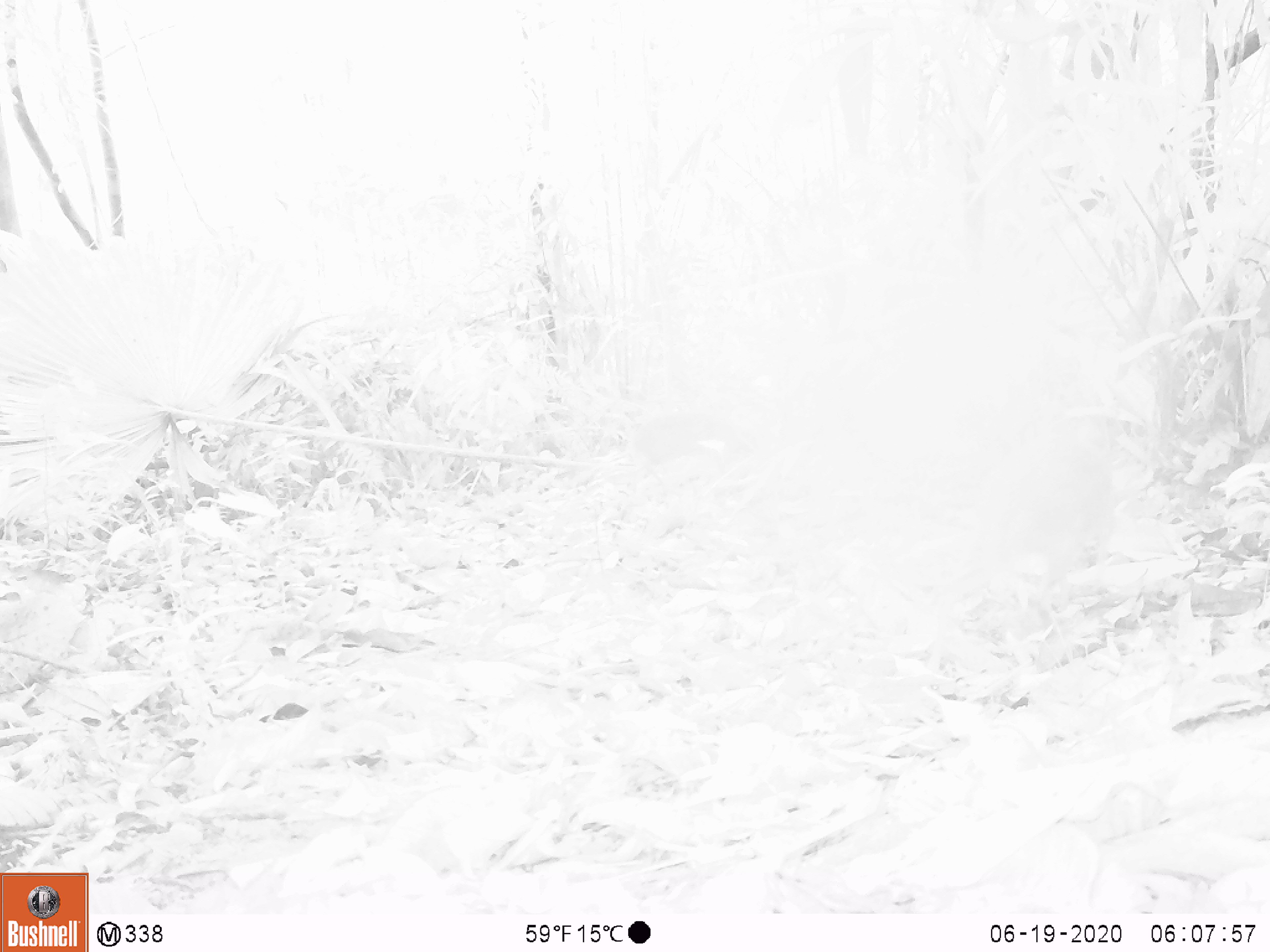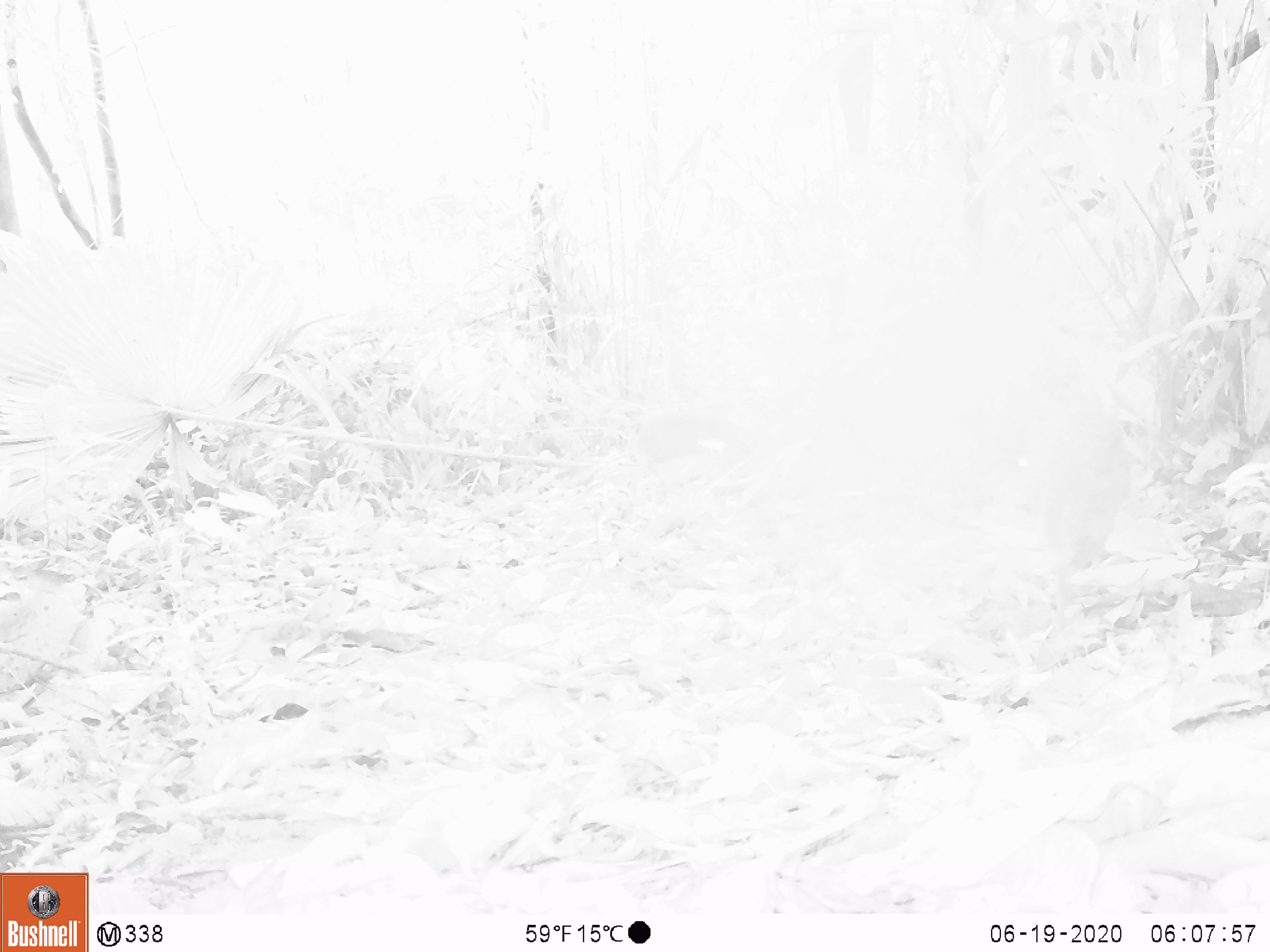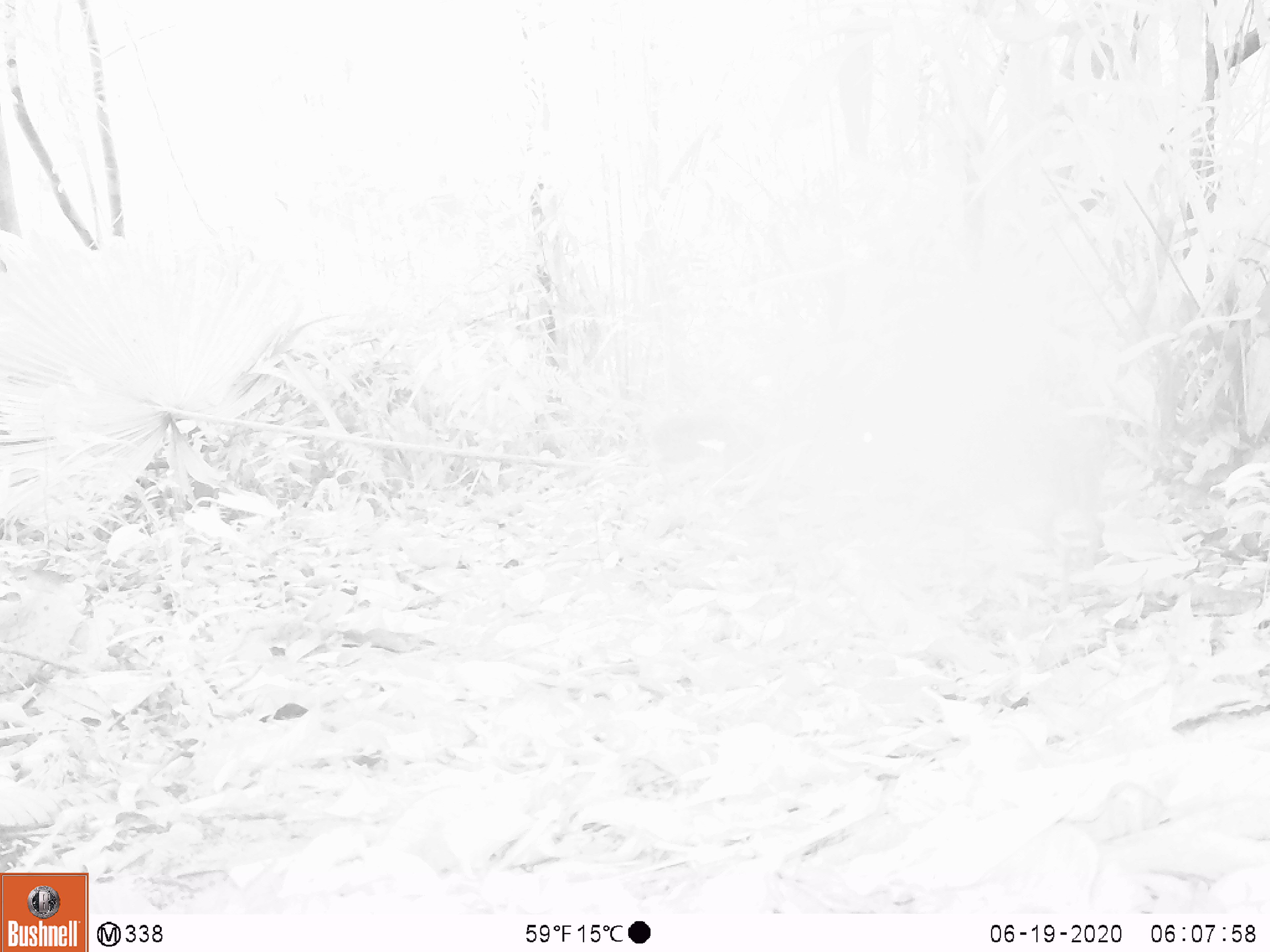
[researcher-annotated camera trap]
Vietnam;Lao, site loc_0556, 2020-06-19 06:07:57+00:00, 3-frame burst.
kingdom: Animalia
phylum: Chordata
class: Mammalia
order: Artiodactyla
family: Tragulidae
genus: Moschiola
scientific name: Moschiola meminna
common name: chevrotain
Chevrotain (Moschiola meminna). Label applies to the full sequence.